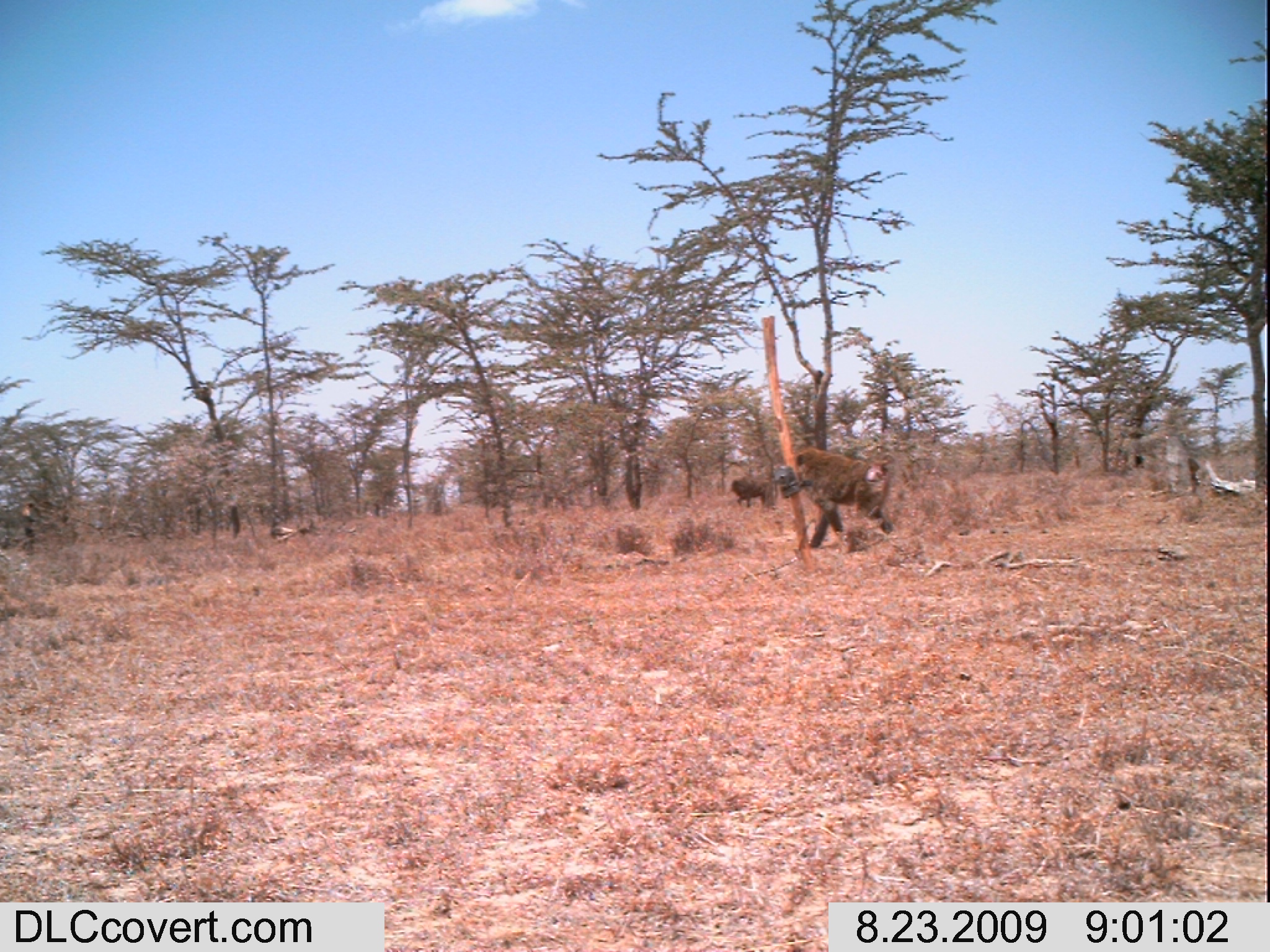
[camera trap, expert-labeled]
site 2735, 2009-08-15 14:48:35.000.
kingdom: Animalia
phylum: Chordata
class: Mammalia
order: Artiodactyla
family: Bovidae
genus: Nanger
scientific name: Nanger granti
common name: grant's gazelle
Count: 1.